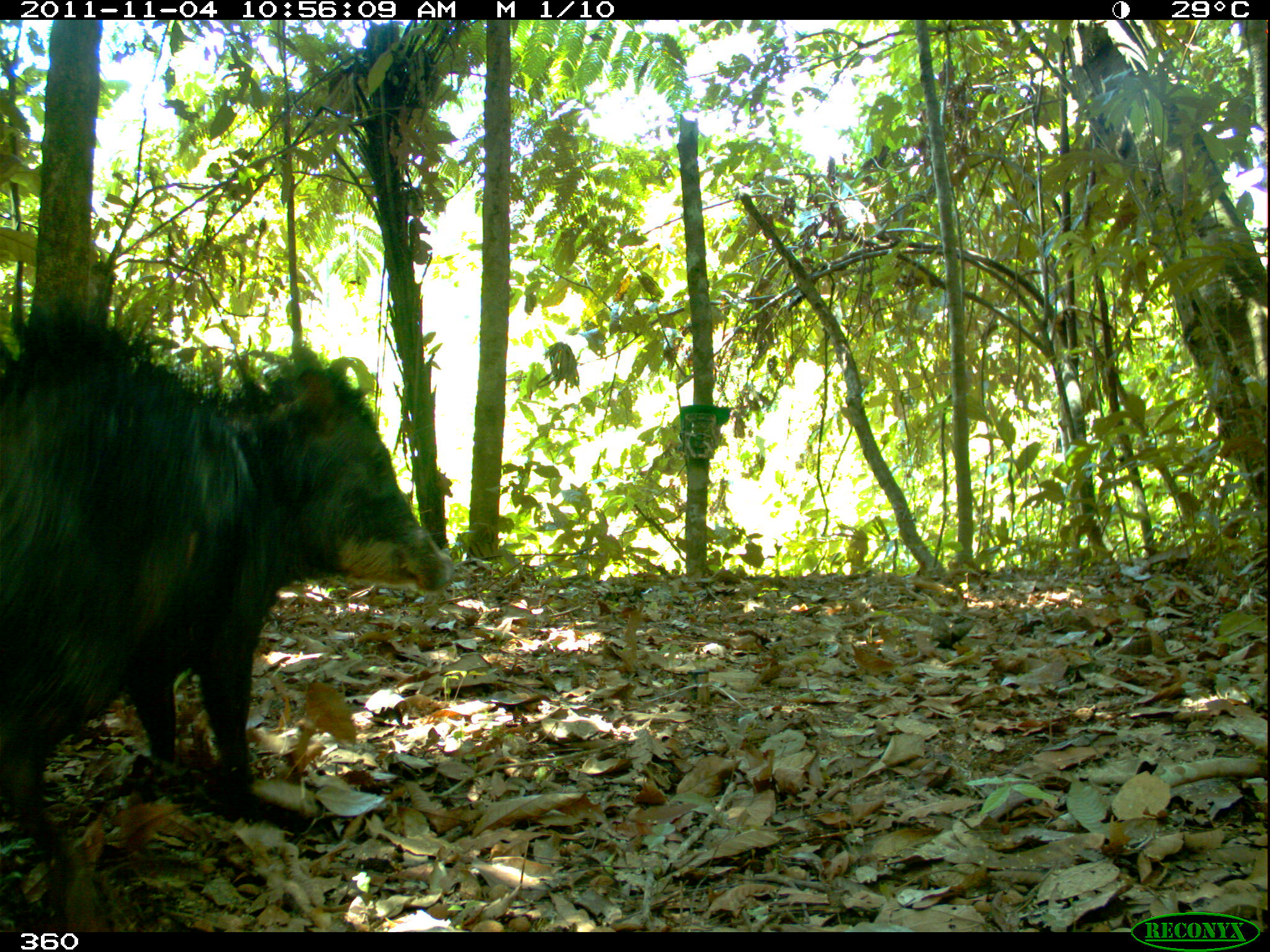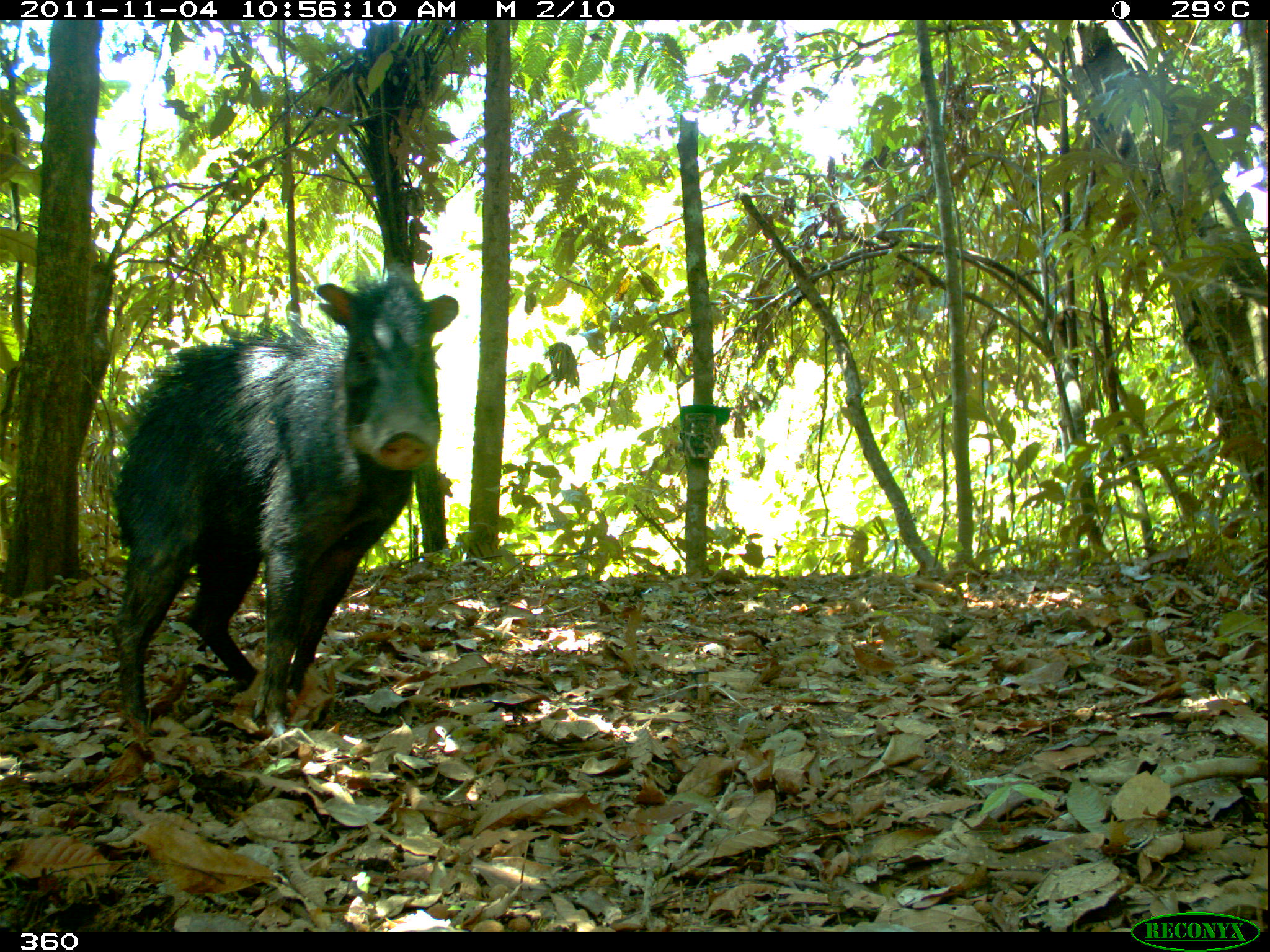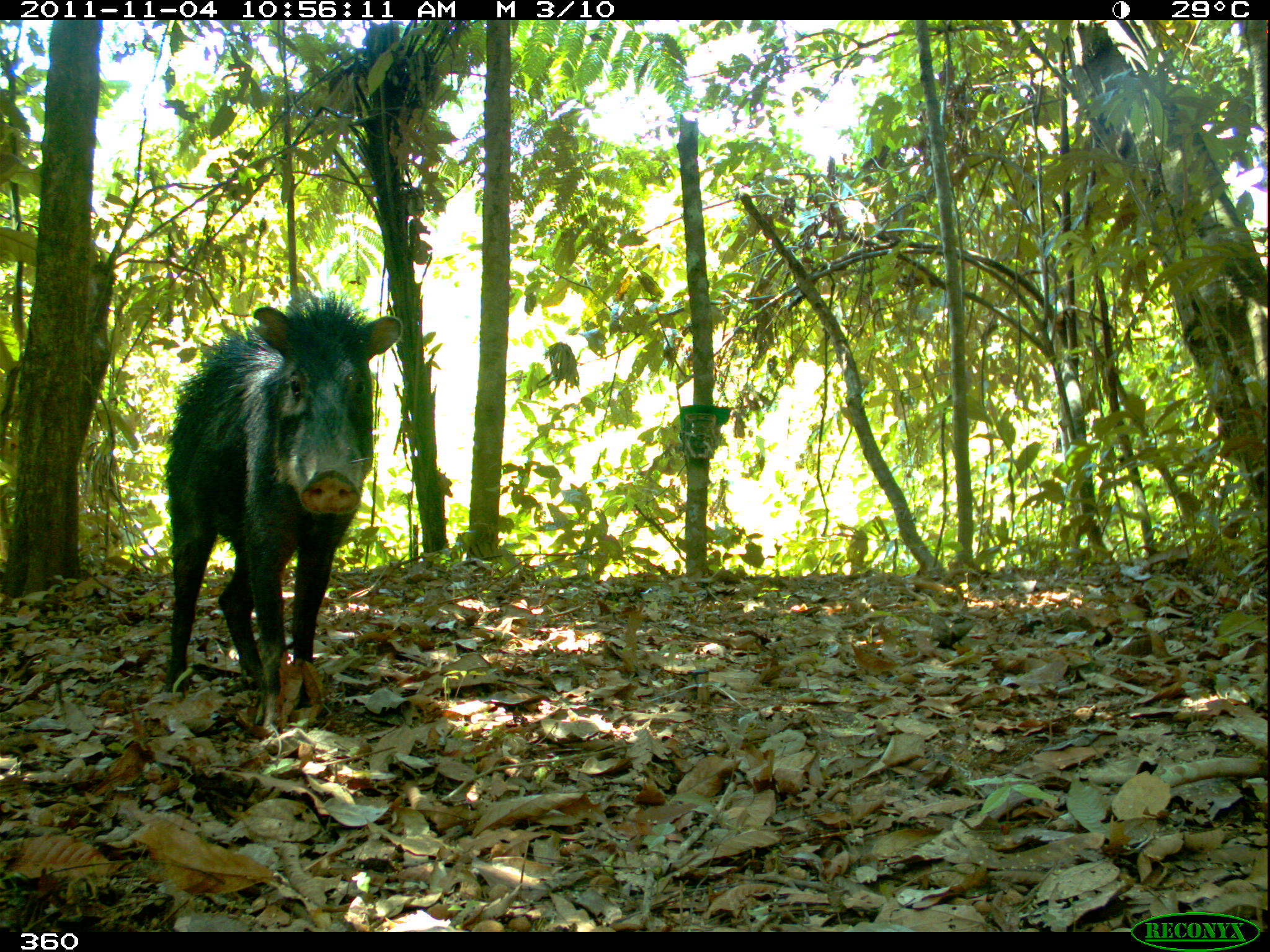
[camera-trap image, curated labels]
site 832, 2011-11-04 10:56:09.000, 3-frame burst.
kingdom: Animalia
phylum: Chordata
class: Mammalia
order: Artiodactyla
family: Tayassuidae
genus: Tayassu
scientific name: Tayassu pecari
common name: white-lipped peccary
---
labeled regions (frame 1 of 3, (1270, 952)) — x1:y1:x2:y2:
tayassu pecari: 0:293:460:931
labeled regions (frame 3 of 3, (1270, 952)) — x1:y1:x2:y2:
tayassu pecari: 151:288:412:723